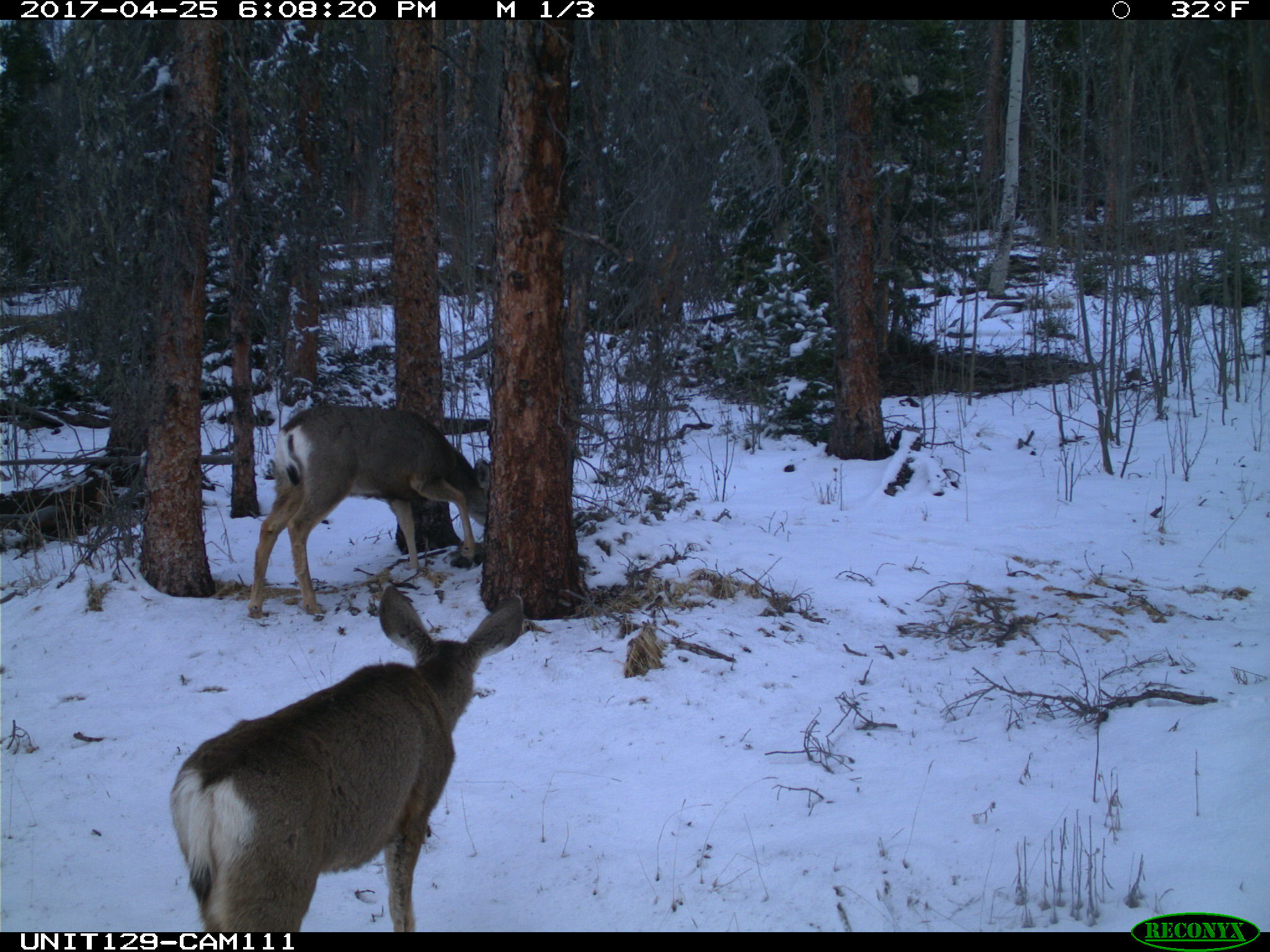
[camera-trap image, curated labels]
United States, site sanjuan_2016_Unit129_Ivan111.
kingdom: Animalia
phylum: Chordata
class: Mammalia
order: Artiodactyla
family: Cervidae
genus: Odocoileus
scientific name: Odocoileus hemionus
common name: mule deer